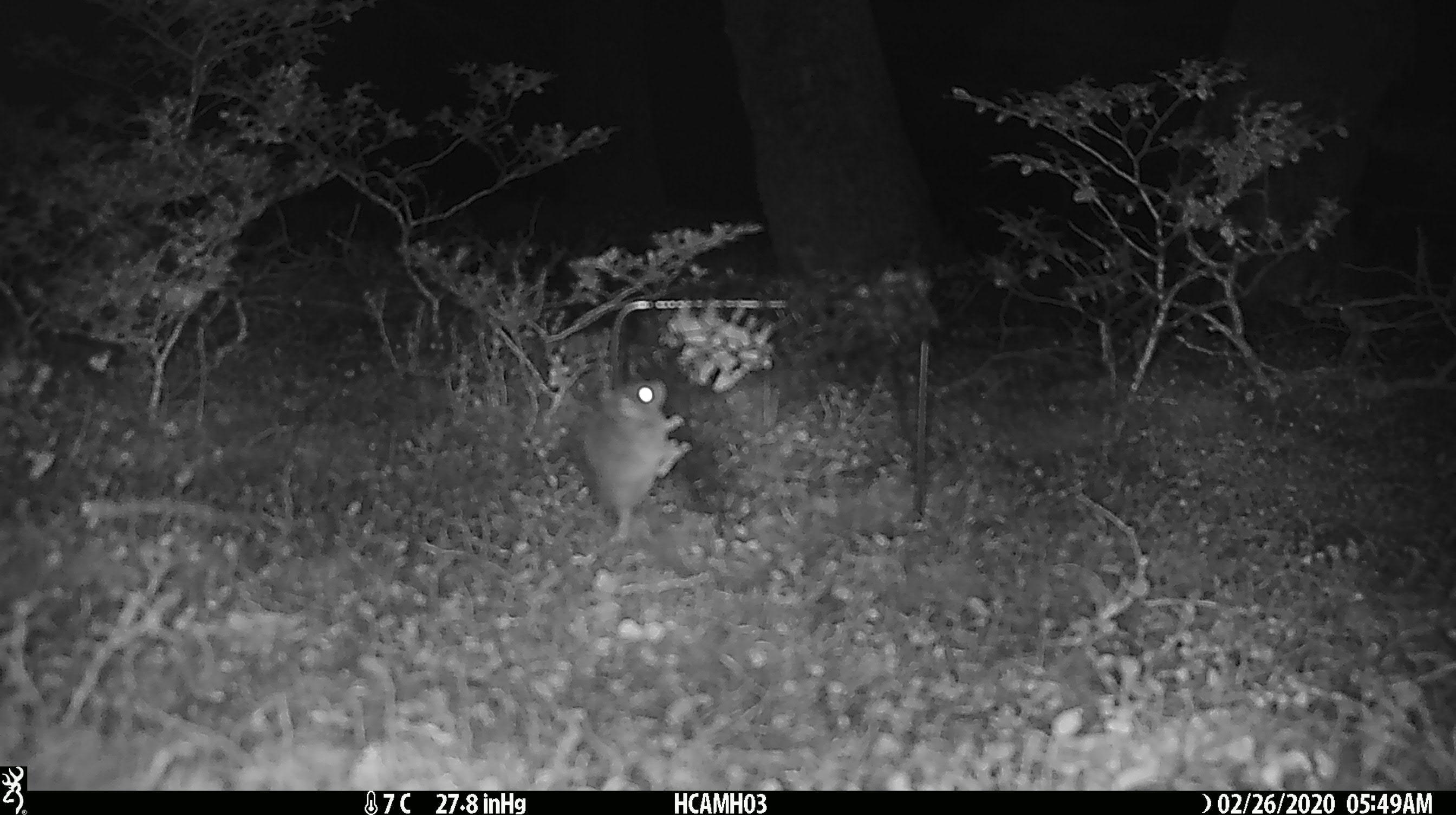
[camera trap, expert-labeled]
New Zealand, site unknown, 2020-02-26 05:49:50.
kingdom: Animalia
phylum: Chordata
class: Mammalia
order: Rodentia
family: Muridae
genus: Mus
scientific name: Mus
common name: mouse